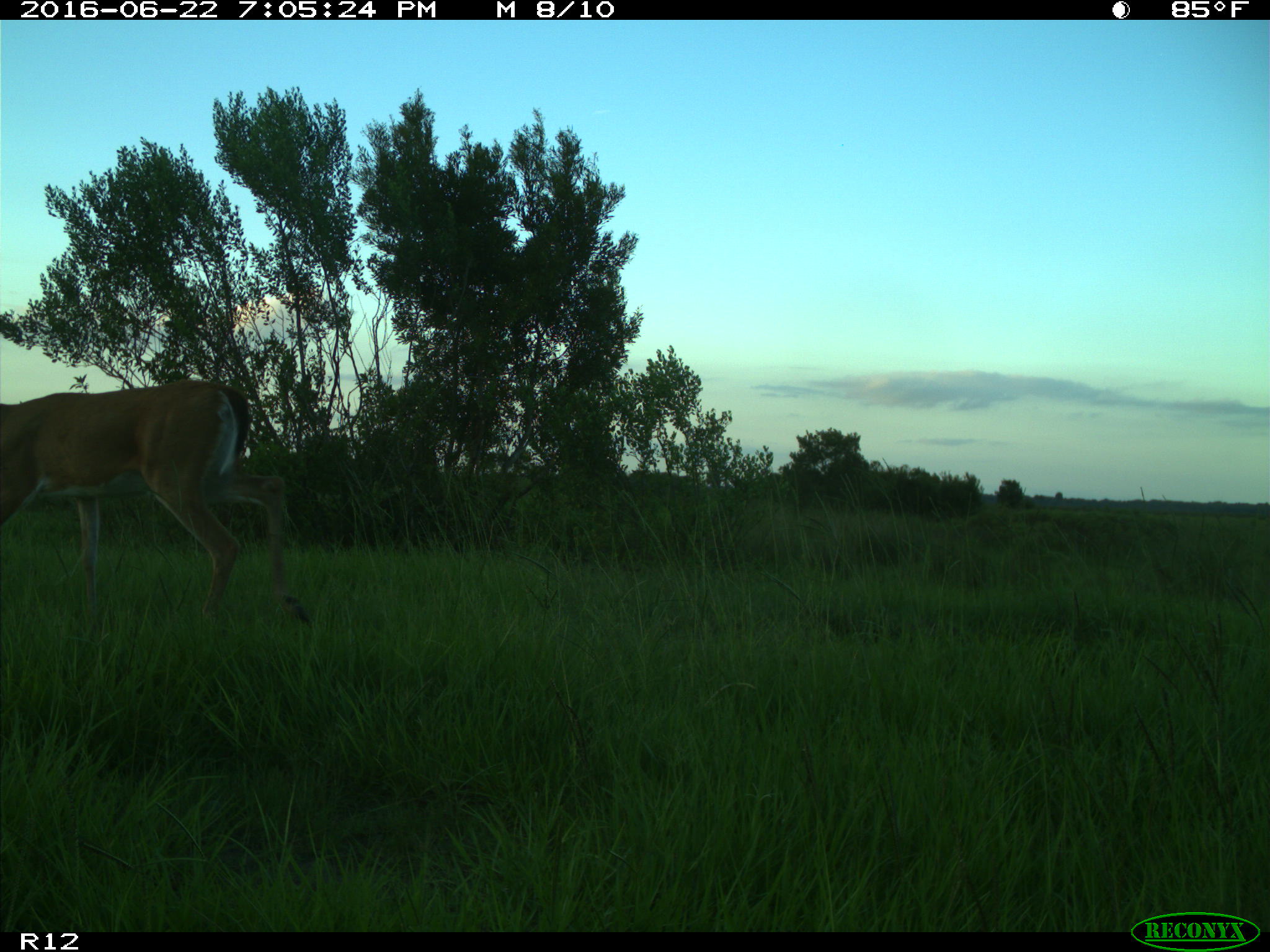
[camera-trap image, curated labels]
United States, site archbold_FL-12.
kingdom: Animalia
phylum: Chordata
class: Mammalia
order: Artiodactyla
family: Cervidae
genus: Odocoileus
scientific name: Odocoileus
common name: deer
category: unidentified deer